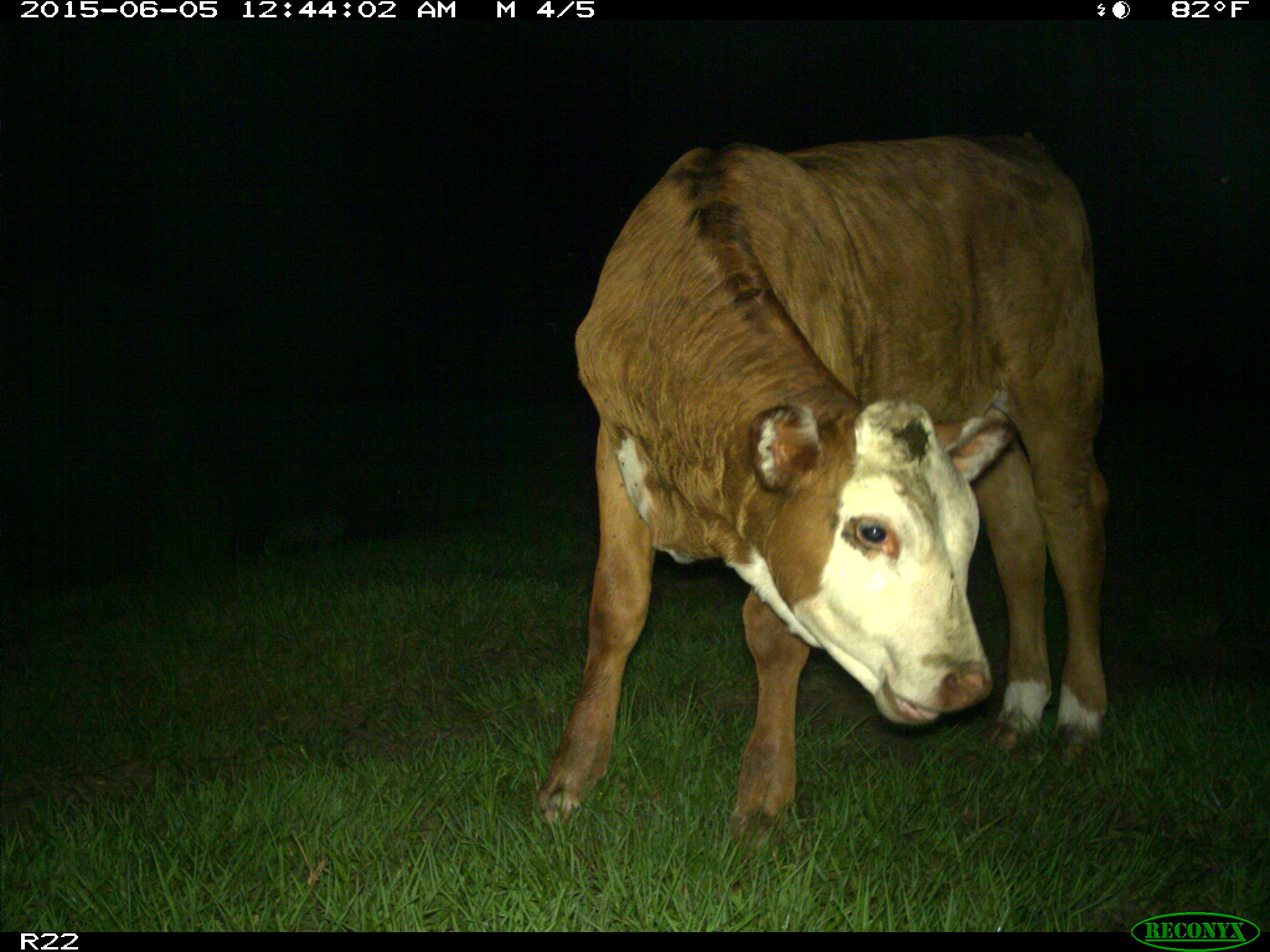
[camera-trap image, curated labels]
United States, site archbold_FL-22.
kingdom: Animalia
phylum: Chordata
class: Mammalia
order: Artiodactyla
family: Bovidae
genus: Bos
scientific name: Bos taurus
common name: domestic cow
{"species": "Bos taurus (domestic cow)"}